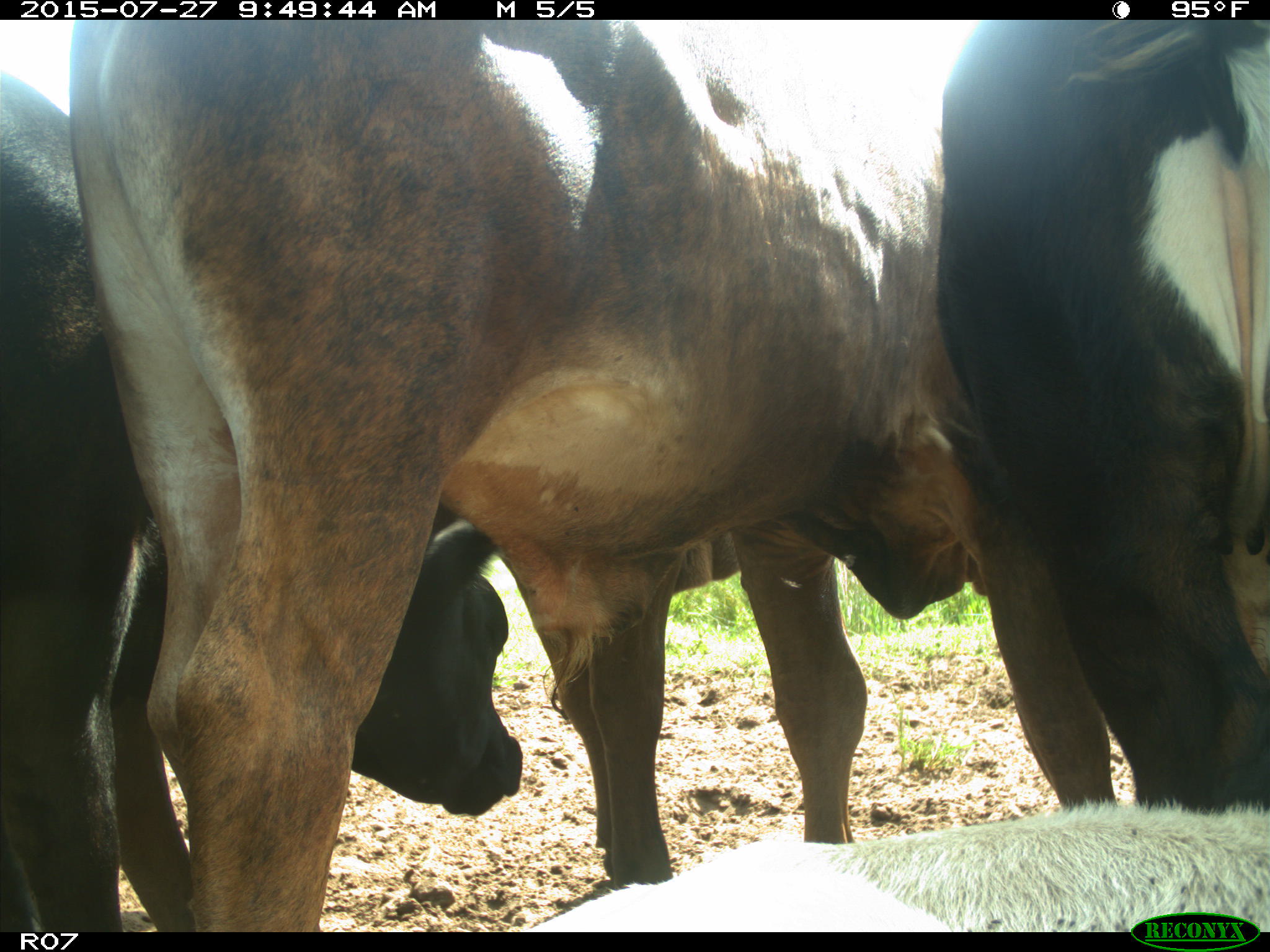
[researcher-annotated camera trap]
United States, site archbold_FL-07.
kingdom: Animalia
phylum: Chordata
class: Mammalia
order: Artiodactyla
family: Bovidae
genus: Bos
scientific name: Bos taurus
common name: domestic cow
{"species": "Bos taurus (domestic cow)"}